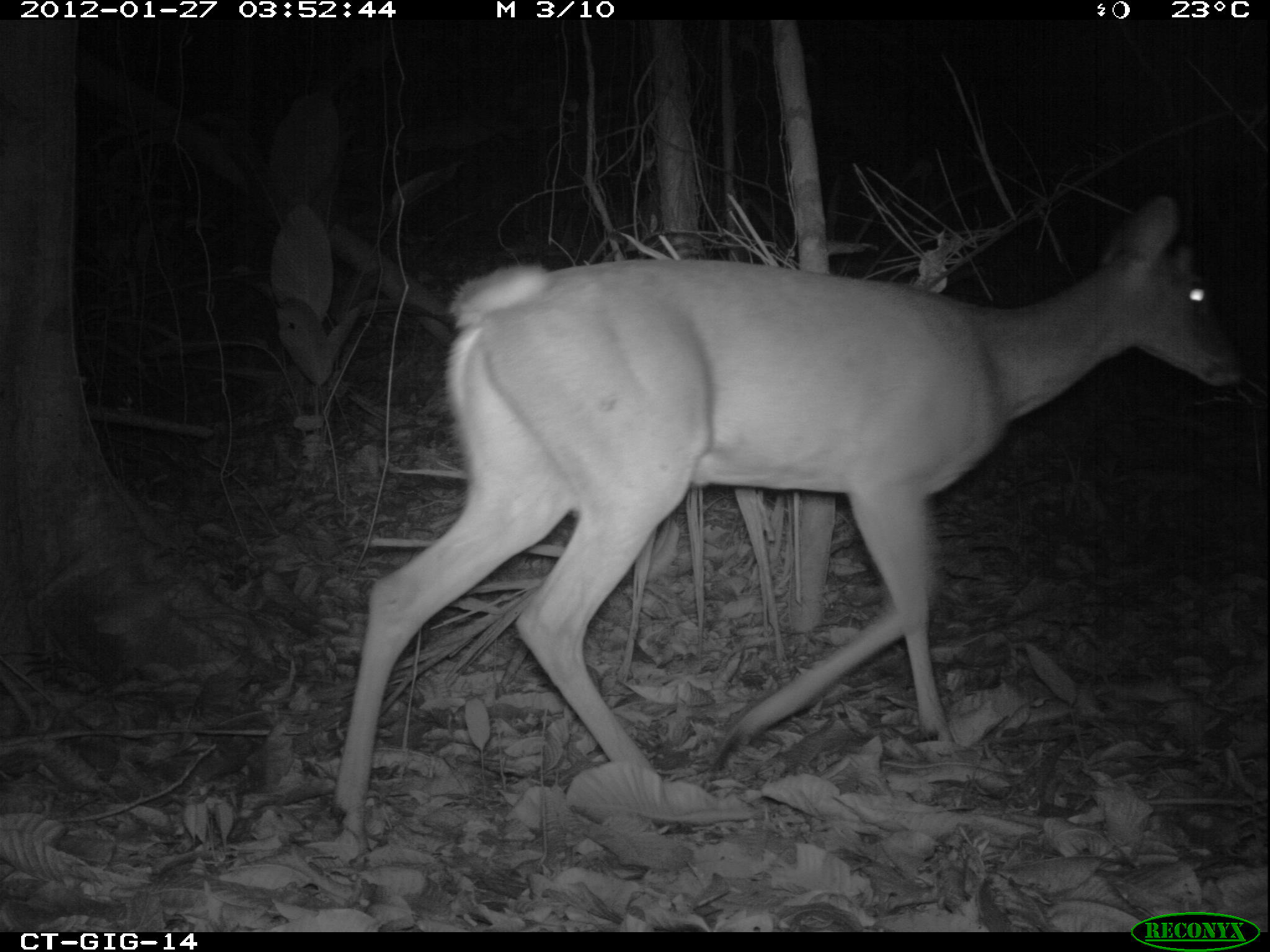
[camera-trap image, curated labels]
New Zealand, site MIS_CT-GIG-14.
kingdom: Animalia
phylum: Chordata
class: Mammalia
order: Artiodactyla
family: Cervidae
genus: Odocoileus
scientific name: Odocoileus virginianus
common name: white-tailed deer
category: white tailed deer